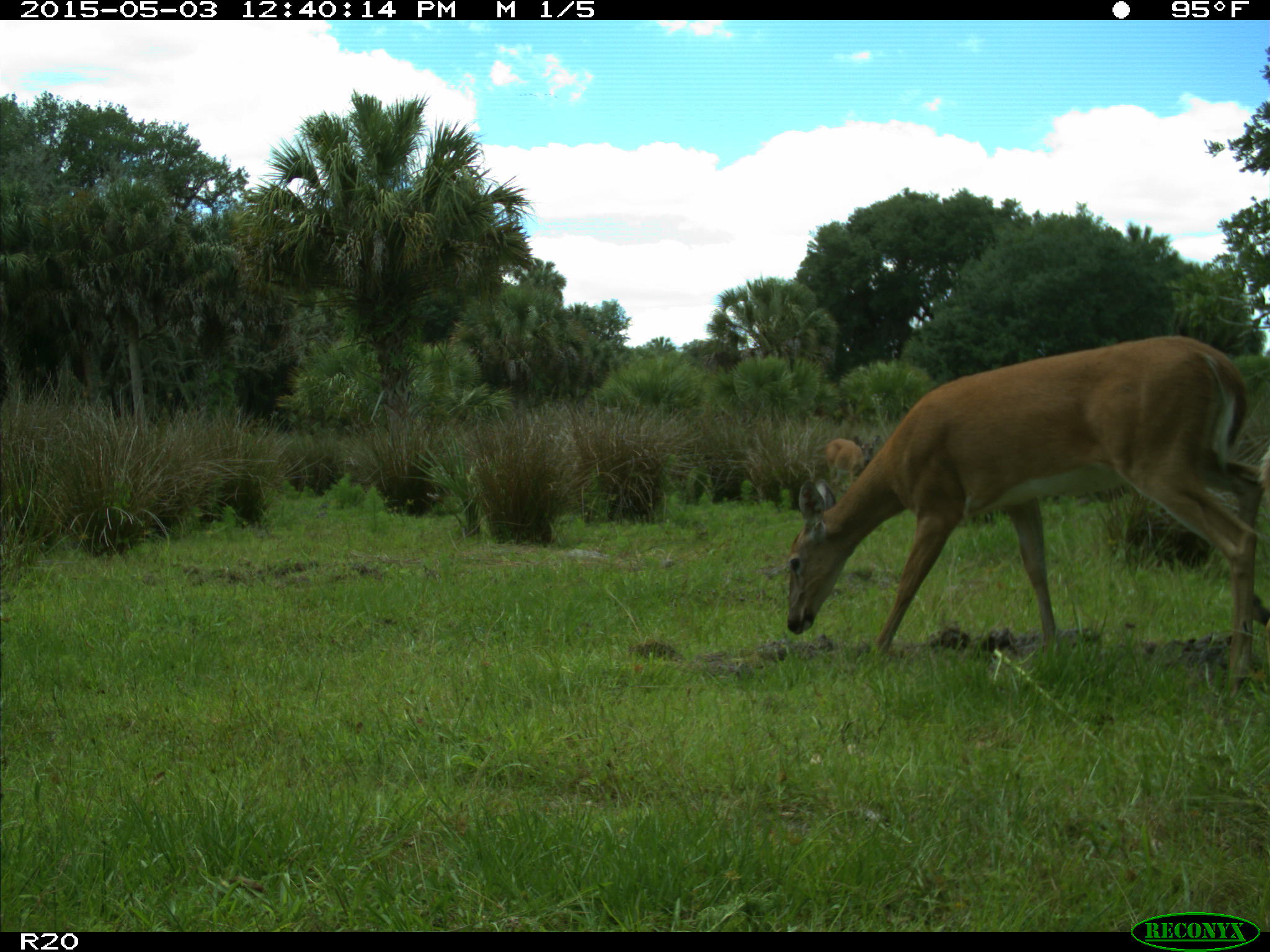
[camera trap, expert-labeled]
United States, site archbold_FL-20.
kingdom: Animalia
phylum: Chordata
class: Mammalia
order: Artiodactyla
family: Cervidae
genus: Odocoileus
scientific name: Odocoileus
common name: deer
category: unidentified deer